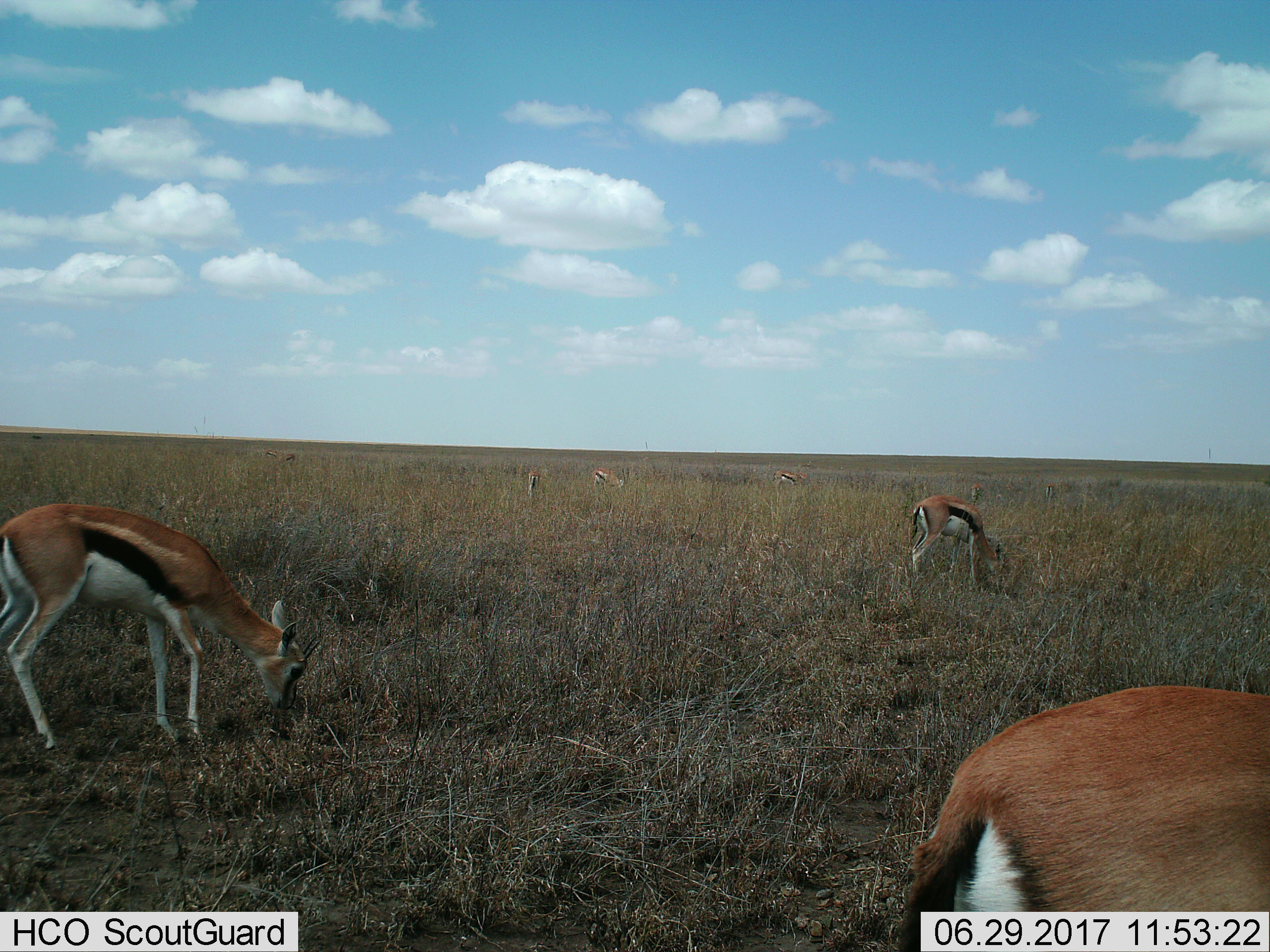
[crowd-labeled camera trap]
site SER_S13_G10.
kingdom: Animalia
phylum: Chordata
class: Mammalia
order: Artiodactyla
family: Bovidae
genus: Eudorcas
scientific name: Eudorcas thomsonii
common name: thomson's gazelle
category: gazellethomsons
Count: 9.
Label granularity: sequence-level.